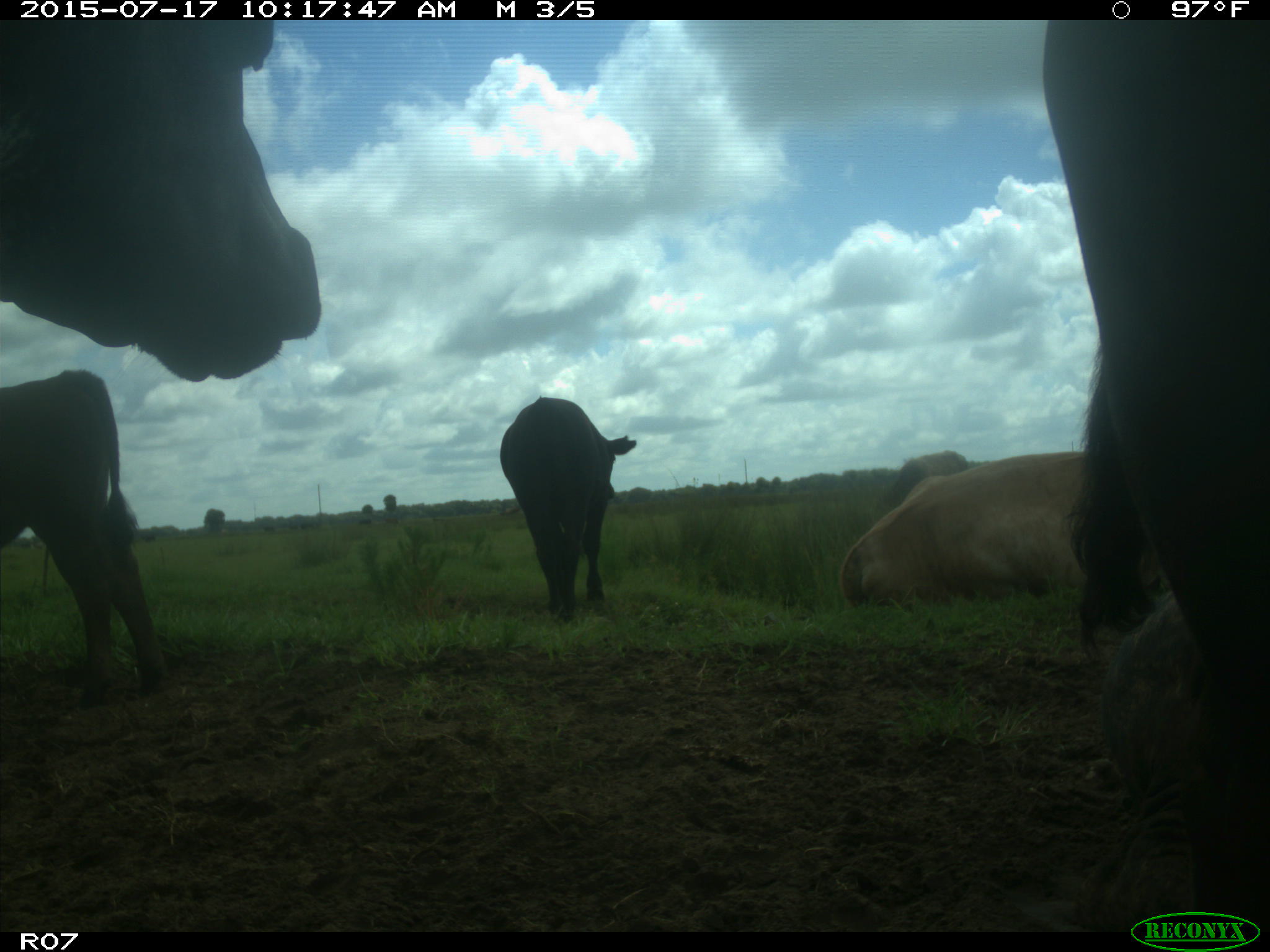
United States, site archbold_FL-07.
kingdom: Animalia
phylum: Chordata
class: Mammalia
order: Artiodactyla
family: Bovidae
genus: Bos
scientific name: Bos taurus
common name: domestic cow